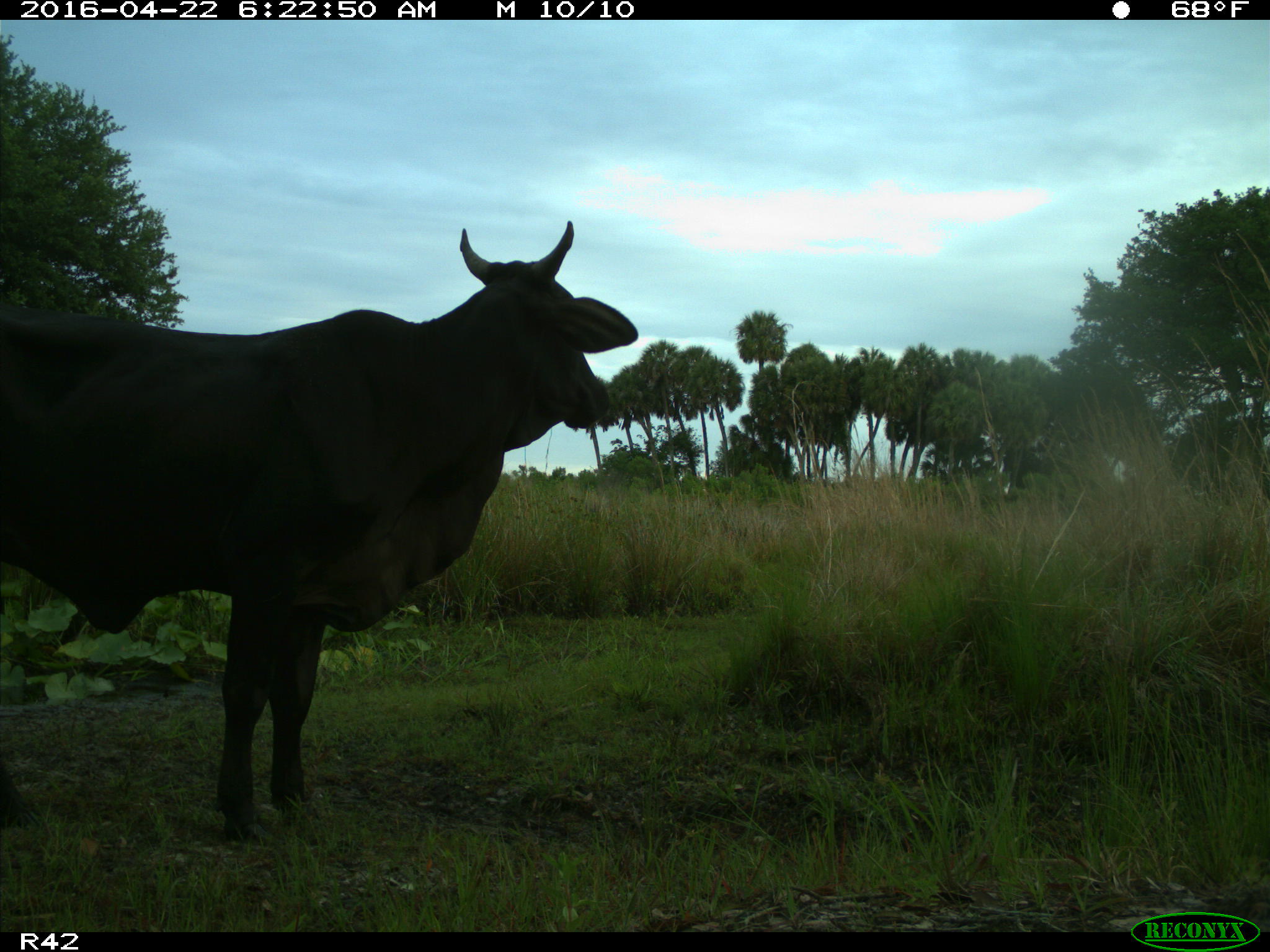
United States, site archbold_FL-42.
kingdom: Animalia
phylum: Chordata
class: Mammalia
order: Artiodactyla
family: Bovidae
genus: Bos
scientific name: Bos taurus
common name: domestic cow